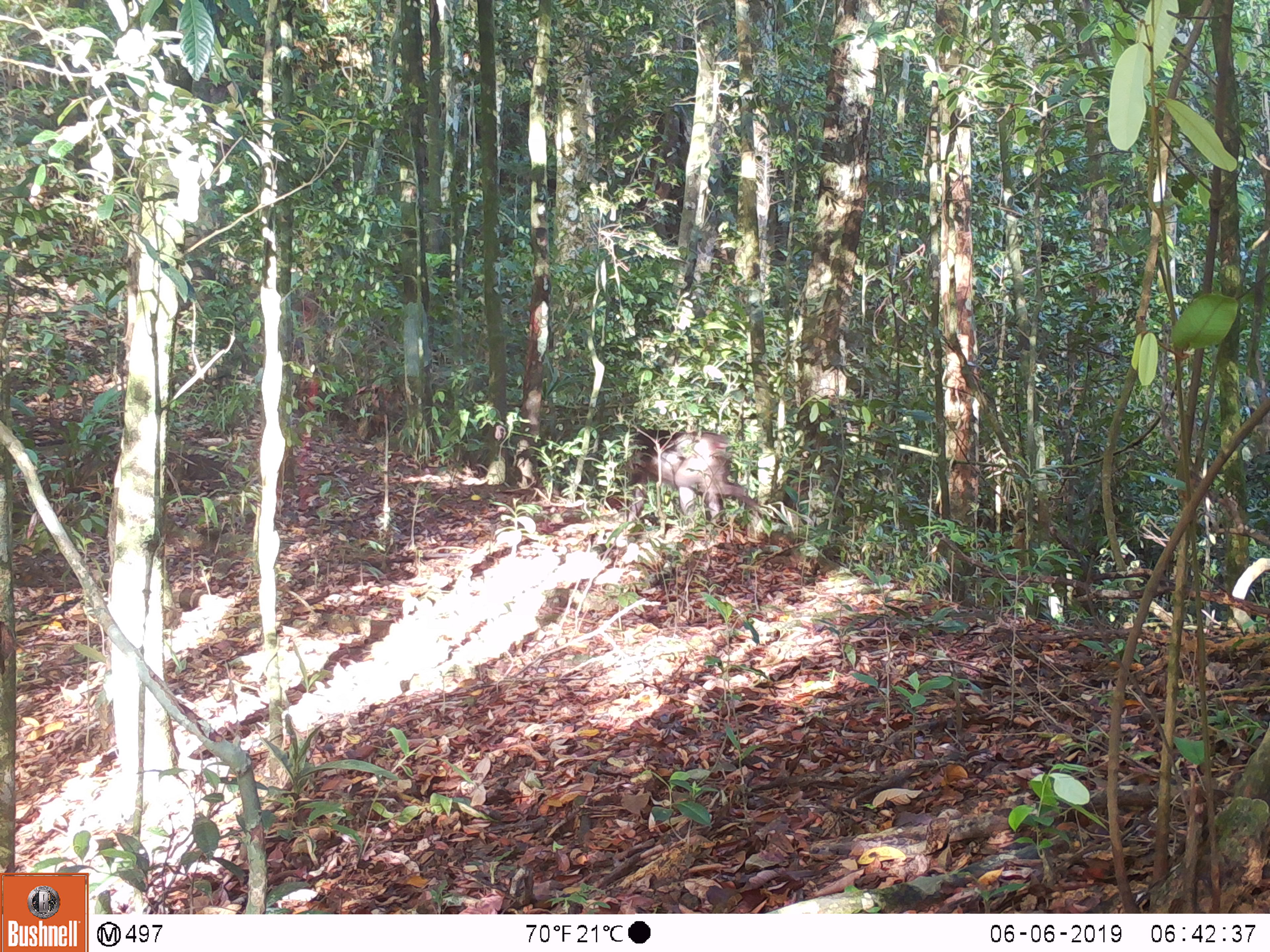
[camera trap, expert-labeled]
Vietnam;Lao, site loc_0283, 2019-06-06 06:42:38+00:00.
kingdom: Animalia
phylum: Chordata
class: Mammalia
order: Primates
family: Cercopithecidae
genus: Macaca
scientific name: Macaca arctoides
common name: stump-tailed macaque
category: stump tailed macaque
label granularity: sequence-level